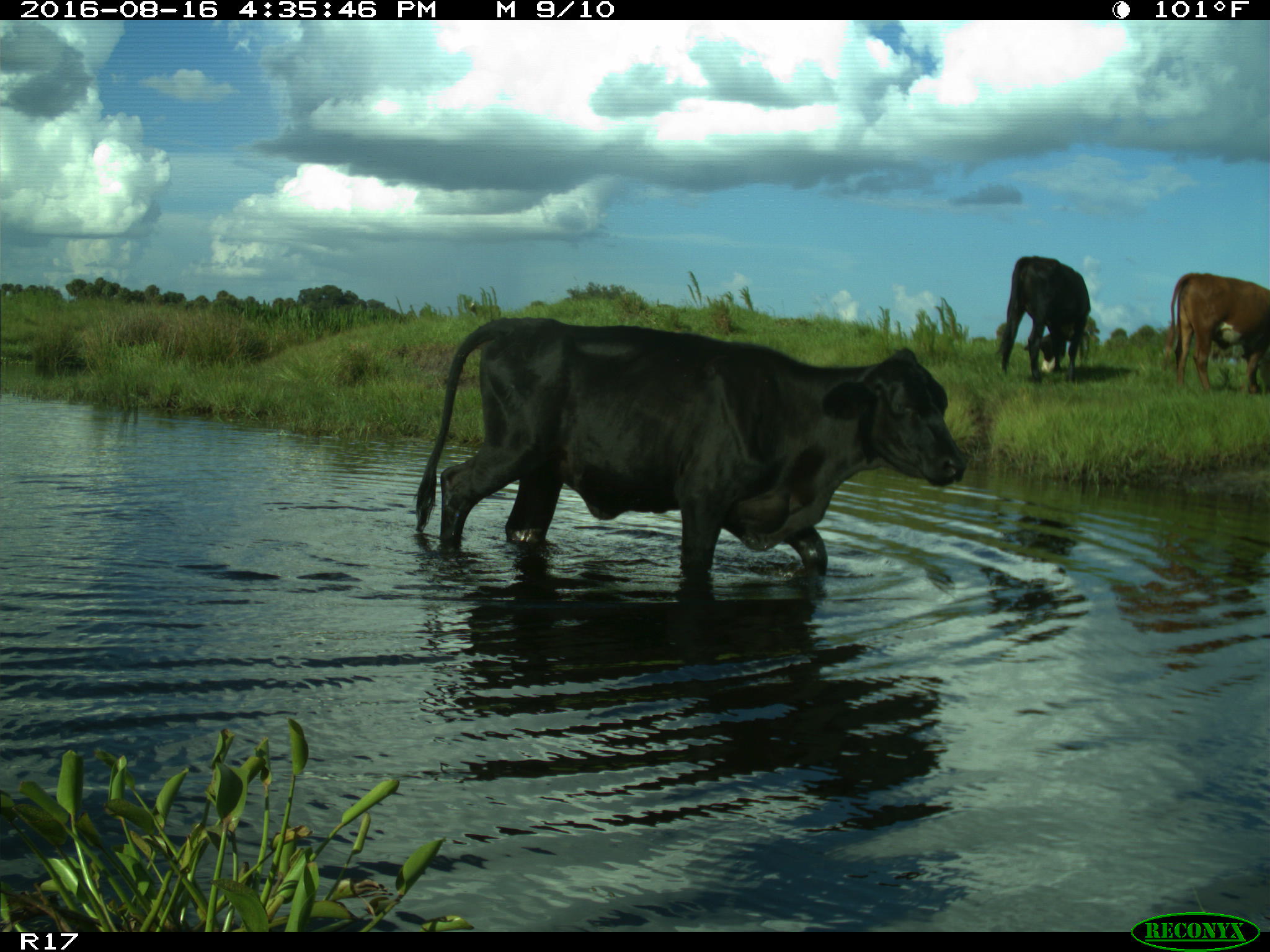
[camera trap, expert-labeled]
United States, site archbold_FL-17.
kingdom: Animalia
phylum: Chordata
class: Mammalia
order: Artiodactyla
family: Bovidae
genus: Bos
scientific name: Bos taurus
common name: domestic cow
Bos taurus (domestic cow).